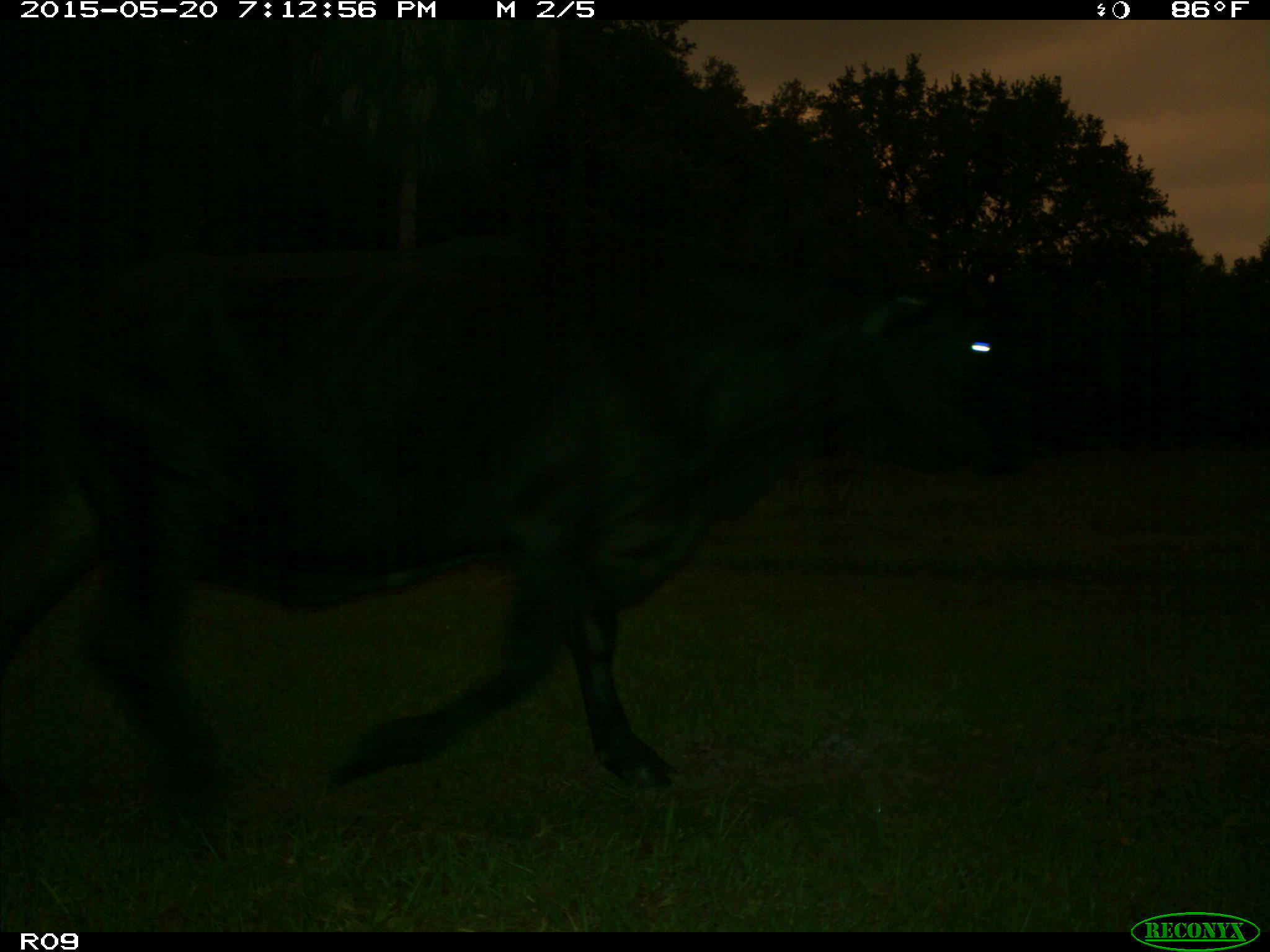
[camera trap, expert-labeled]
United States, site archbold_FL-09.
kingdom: Animalia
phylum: Chordata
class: Mammalia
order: Artiodactyla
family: Bovidae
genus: Bos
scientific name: Bos taurus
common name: domestic cow